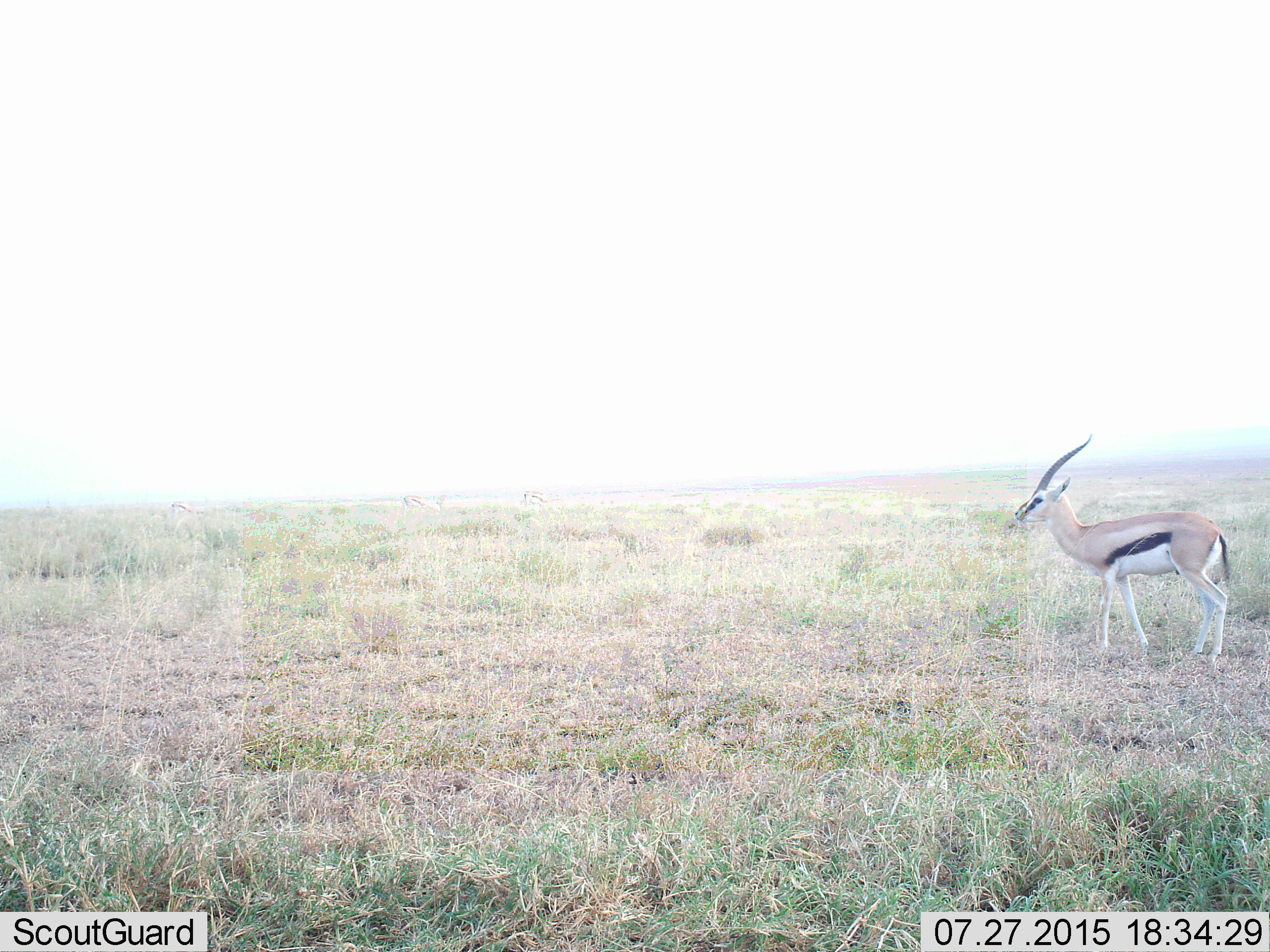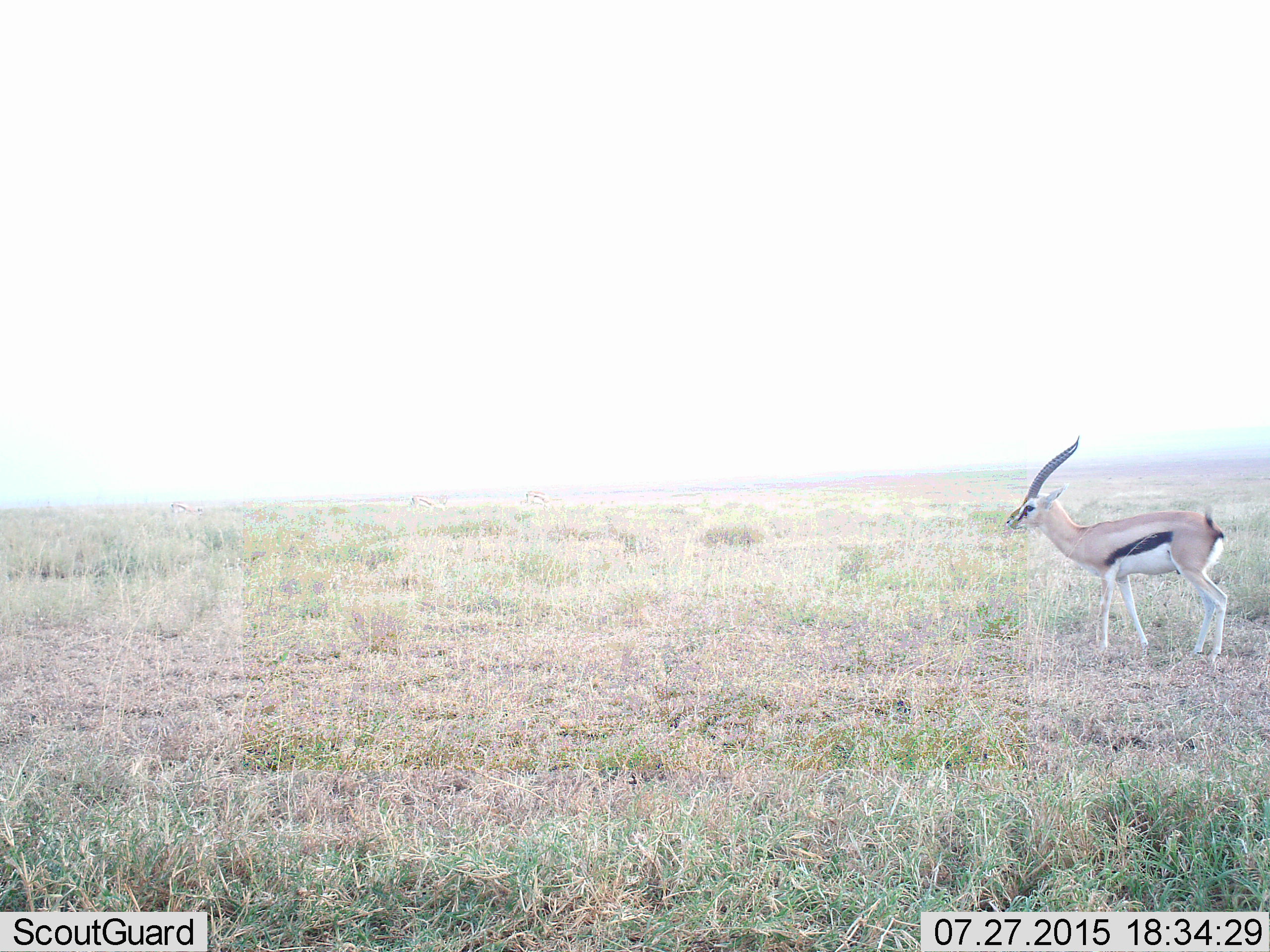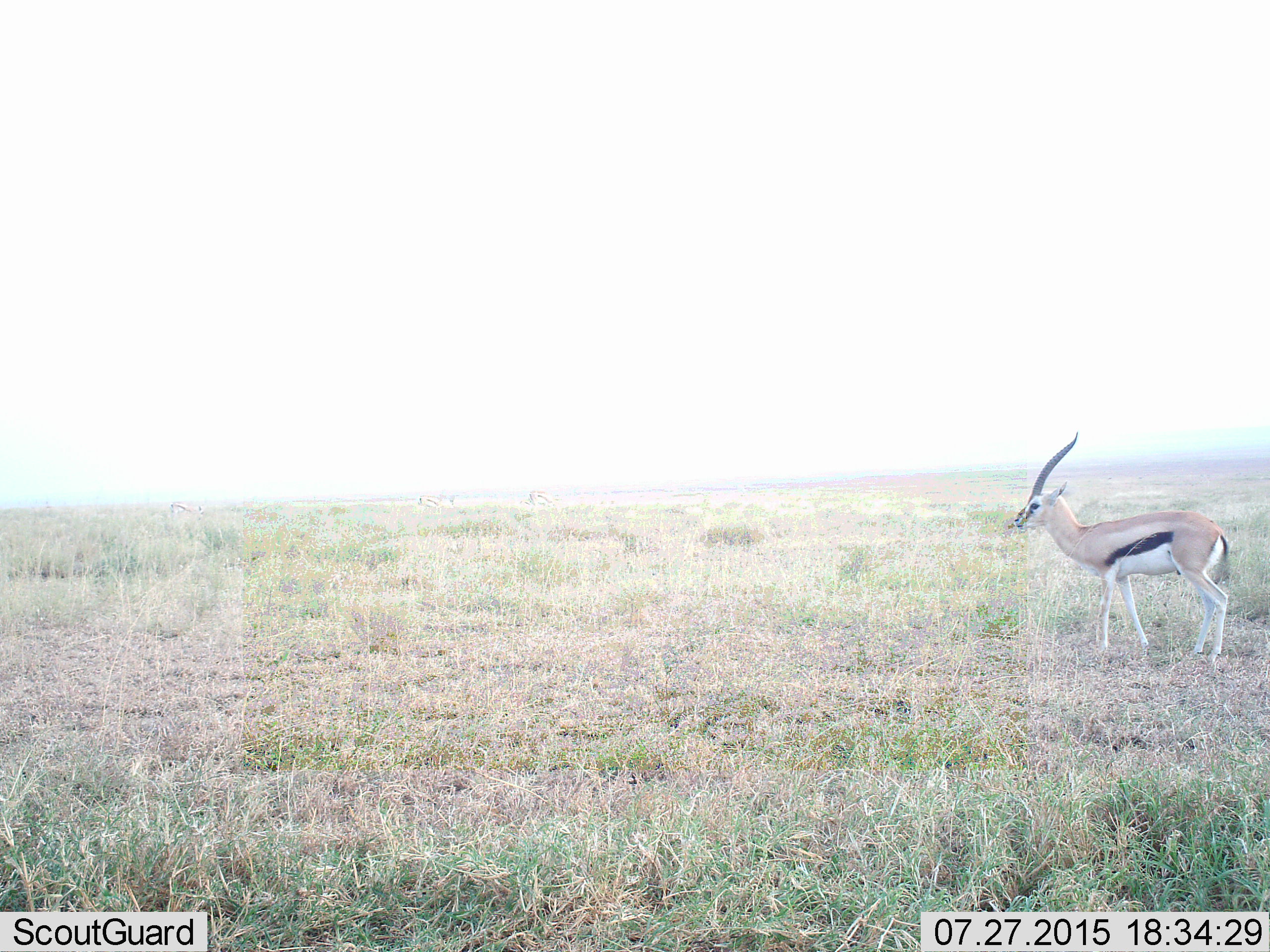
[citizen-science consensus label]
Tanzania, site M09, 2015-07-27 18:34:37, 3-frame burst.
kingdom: Animalia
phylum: Chordata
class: Mammalia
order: Artiodactyla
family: Bovidae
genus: Eudorcas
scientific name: Eudorcas thomsonii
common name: thomson's gazelle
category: gazellethomsons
Gazellethomsons (thomson's gazelle) (Eudorcas thomsonii), count 1. Behavior (volunteer vote fractions): standing 100%, resting 0%, moving 22%, interacting 0%. Young present (vote fraction): 0%. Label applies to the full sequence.